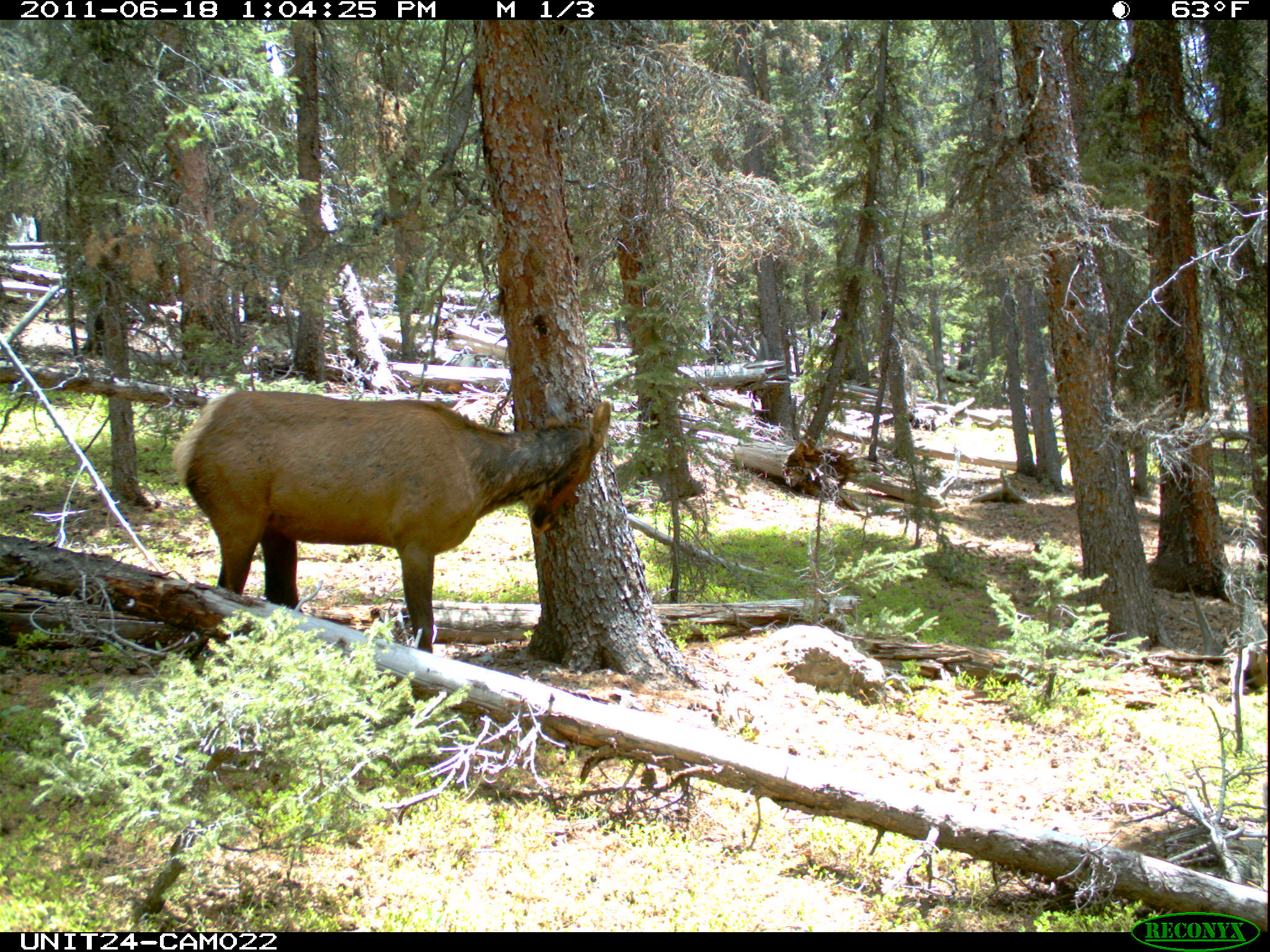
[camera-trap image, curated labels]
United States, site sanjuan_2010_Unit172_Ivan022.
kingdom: Animalia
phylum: Chordata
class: Mammalia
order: Artiodactyla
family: Cervidae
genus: Cervus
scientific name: Cervus elaphus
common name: red deer